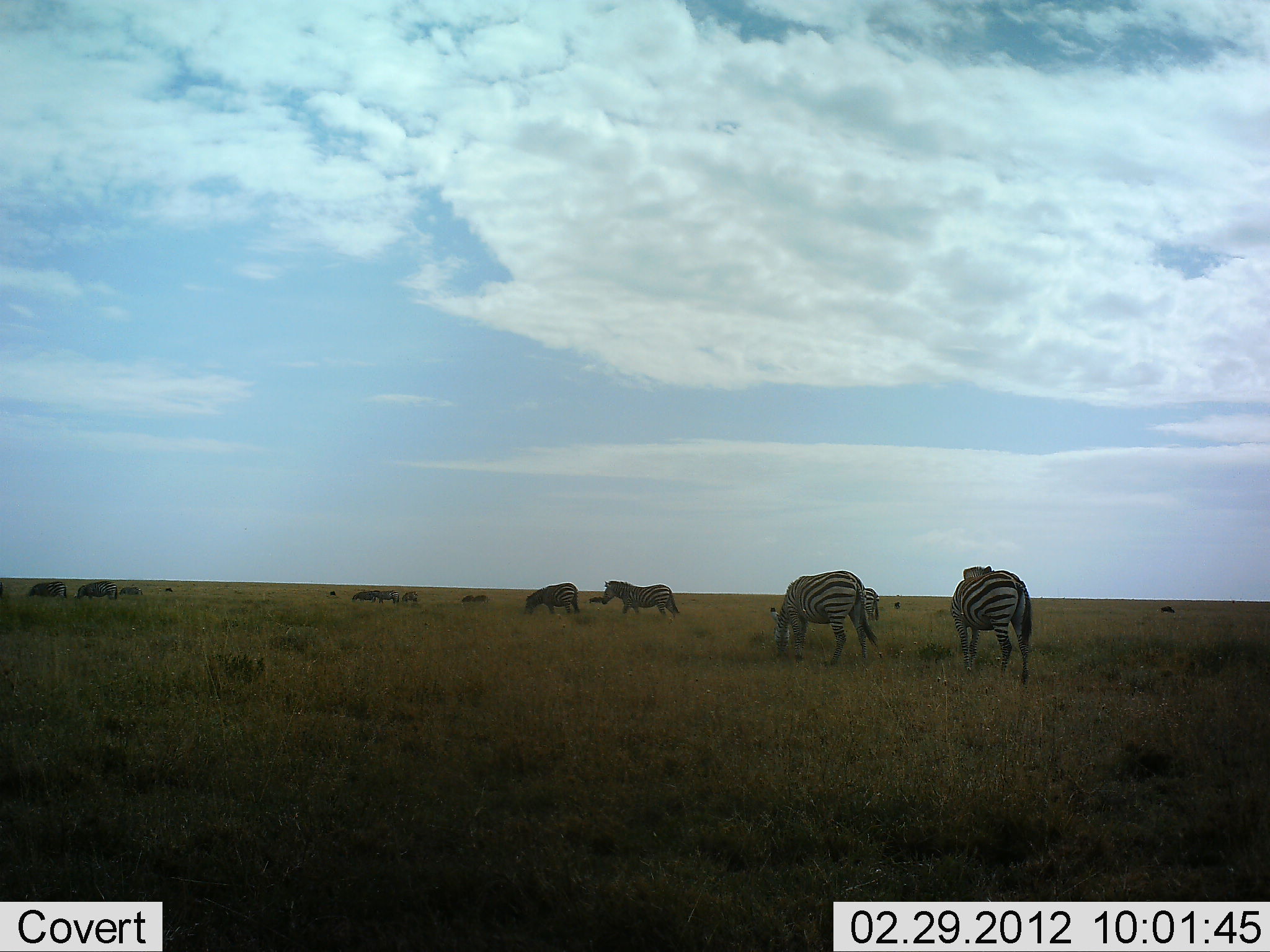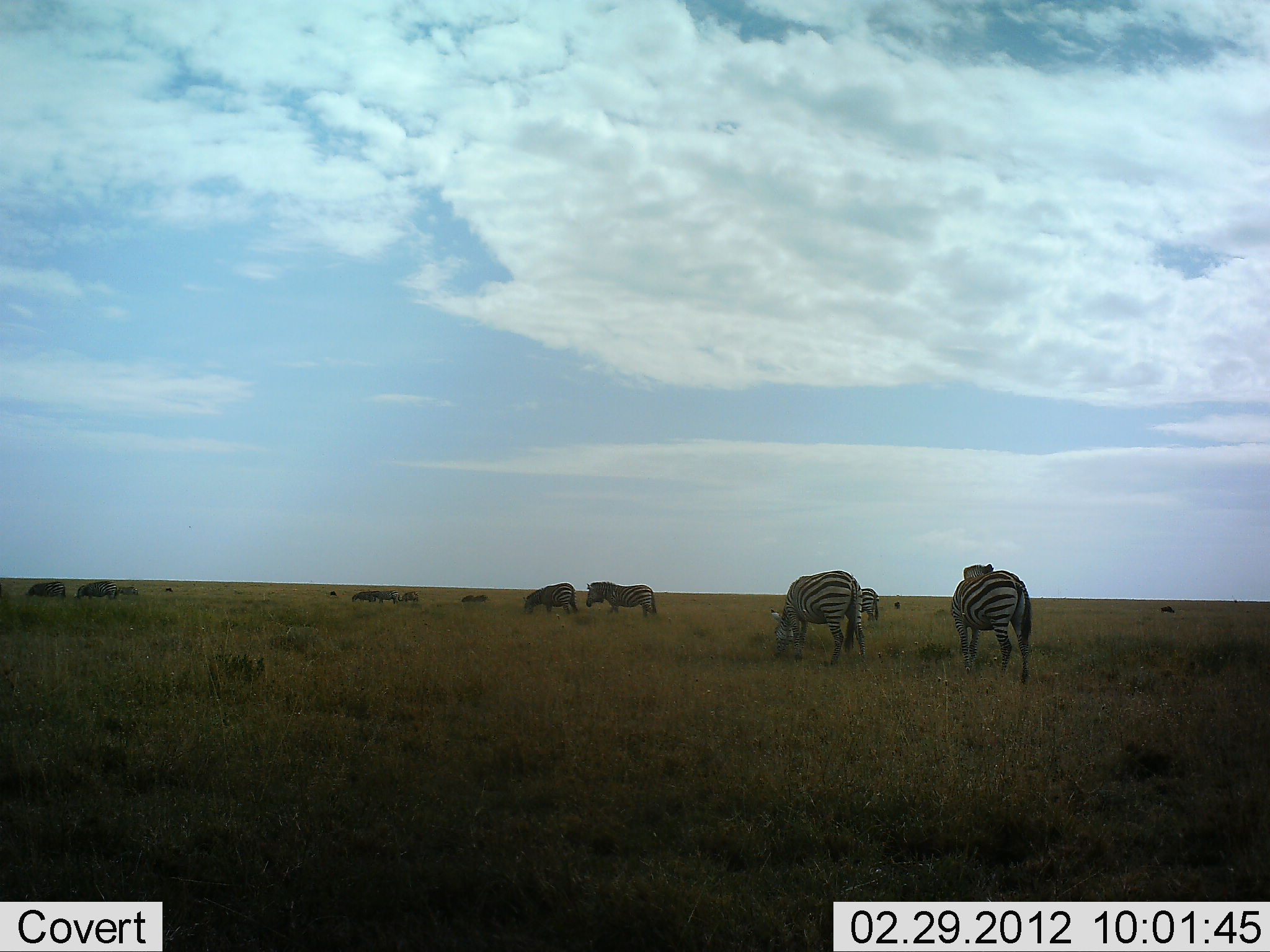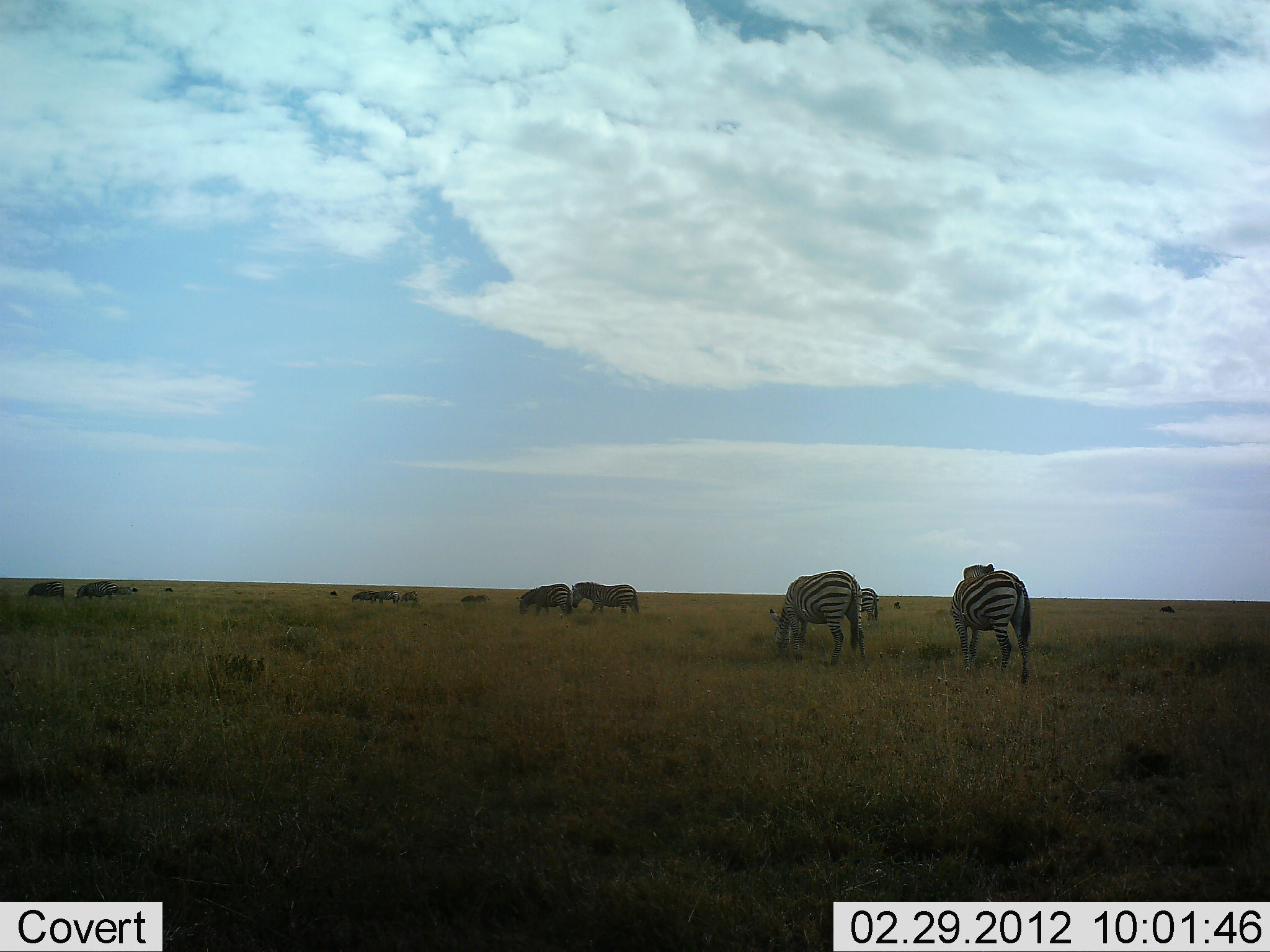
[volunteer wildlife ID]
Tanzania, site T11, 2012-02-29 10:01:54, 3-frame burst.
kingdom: Animalia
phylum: Chordata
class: Mammalia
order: Perissodactyla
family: Equidae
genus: Equus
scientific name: Equus quagga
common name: plains zebra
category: zebra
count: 10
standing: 52%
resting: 0%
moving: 36%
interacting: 0%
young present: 0%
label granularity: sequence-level